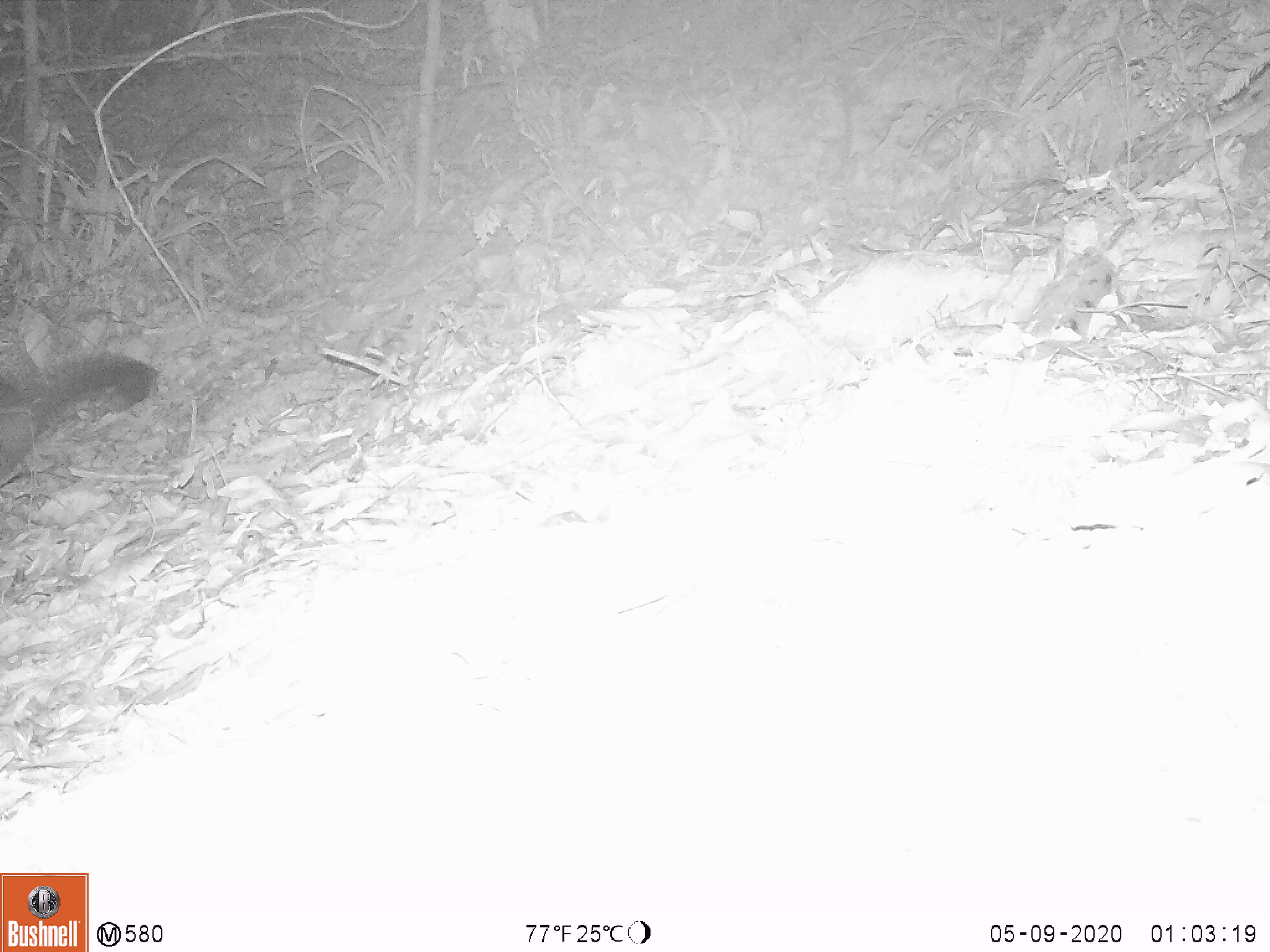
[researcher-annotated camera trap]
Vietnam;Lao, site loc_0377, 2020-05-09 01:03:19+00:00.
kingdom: Animalia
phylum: Chordata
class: Mammalia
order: Carnivora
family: Viverridae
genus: Paradoxurus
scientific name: Paradoxurus hermaphroditus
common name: common palm civet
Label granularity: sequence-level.